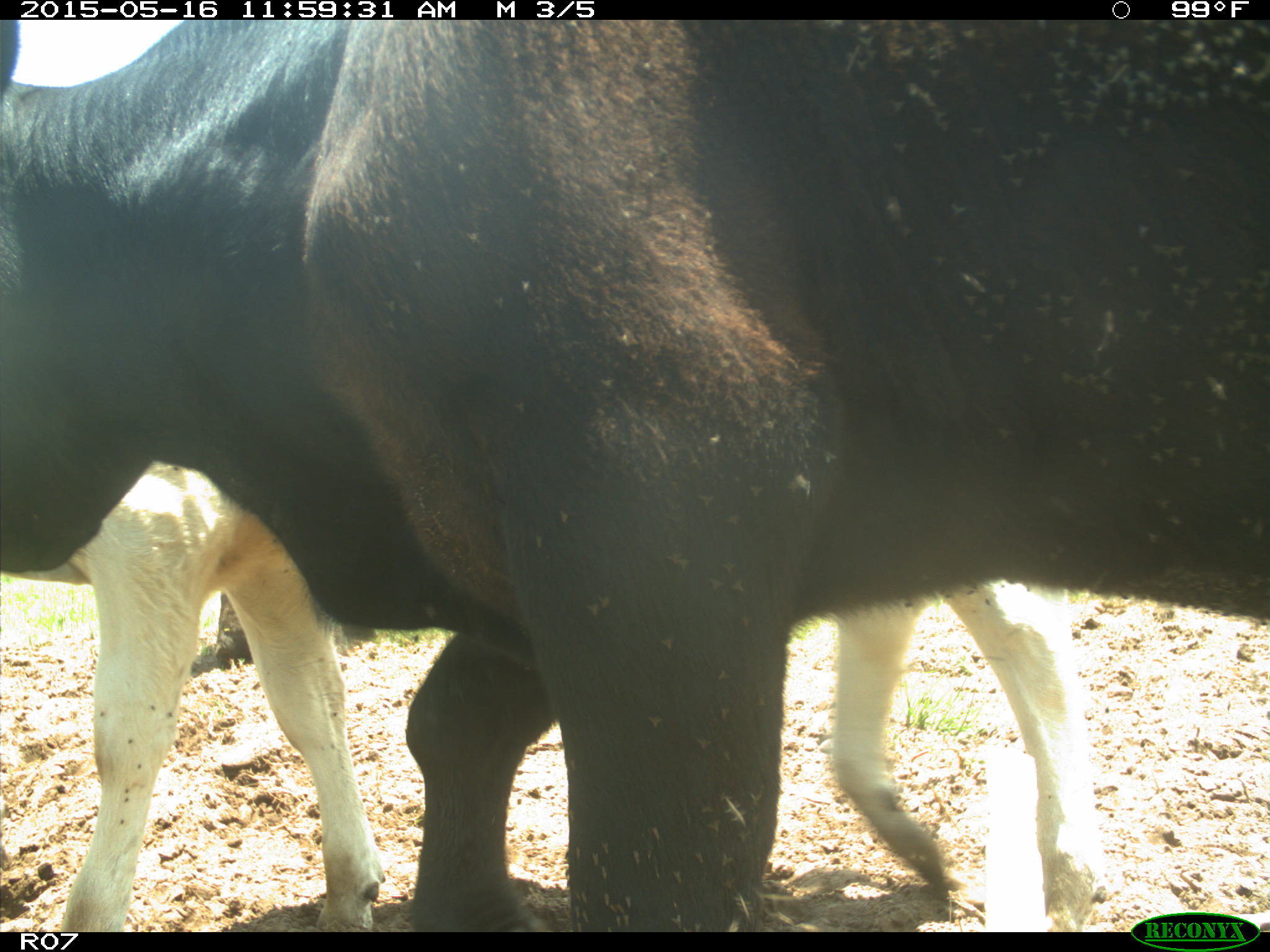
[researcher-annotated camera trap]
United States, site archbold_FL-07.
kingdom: Animalia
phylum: Chordata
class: Mammalia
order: Artiodactyla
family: Bovidae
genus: Bos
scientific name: Bos taurus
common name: domestic cow